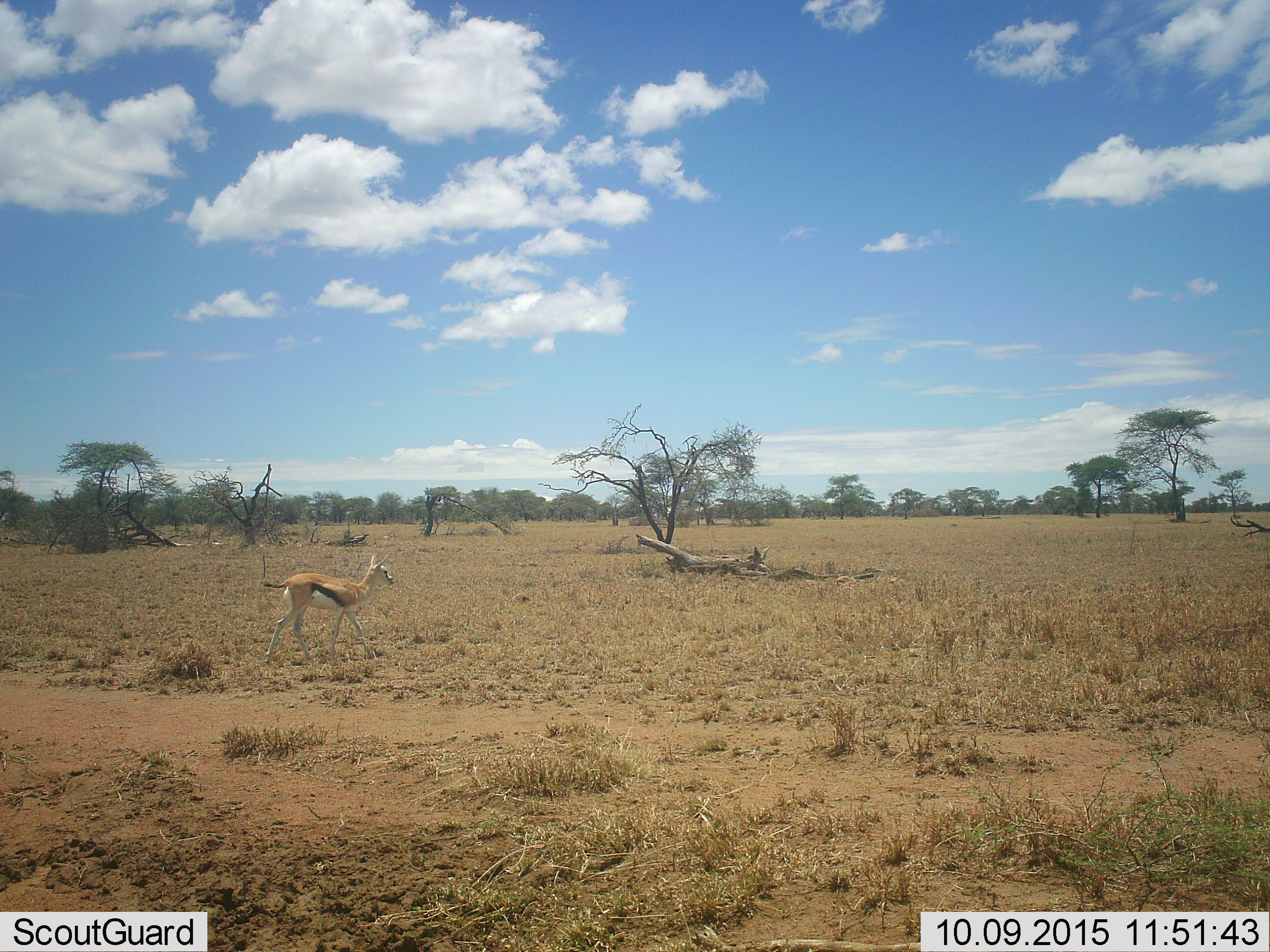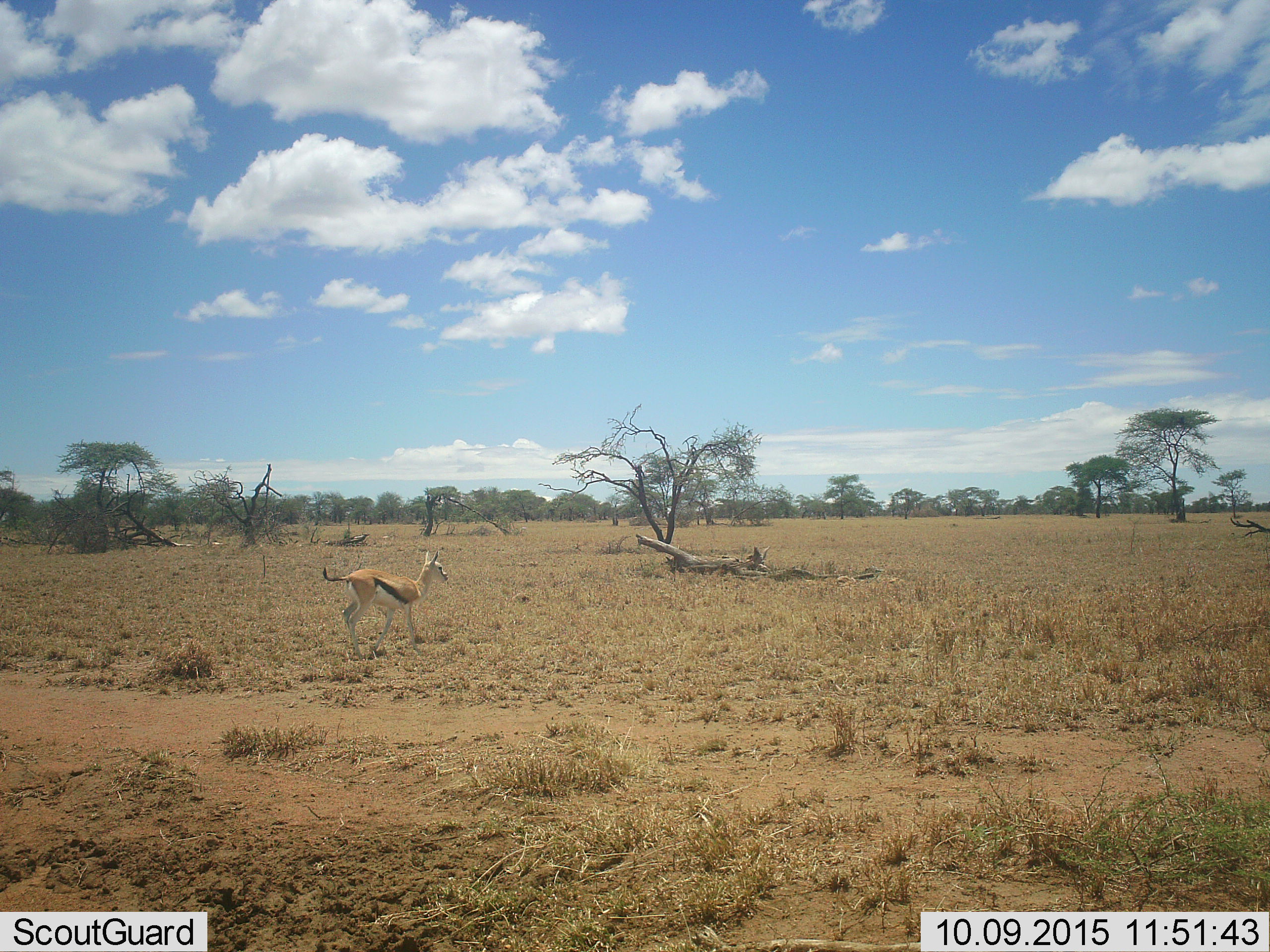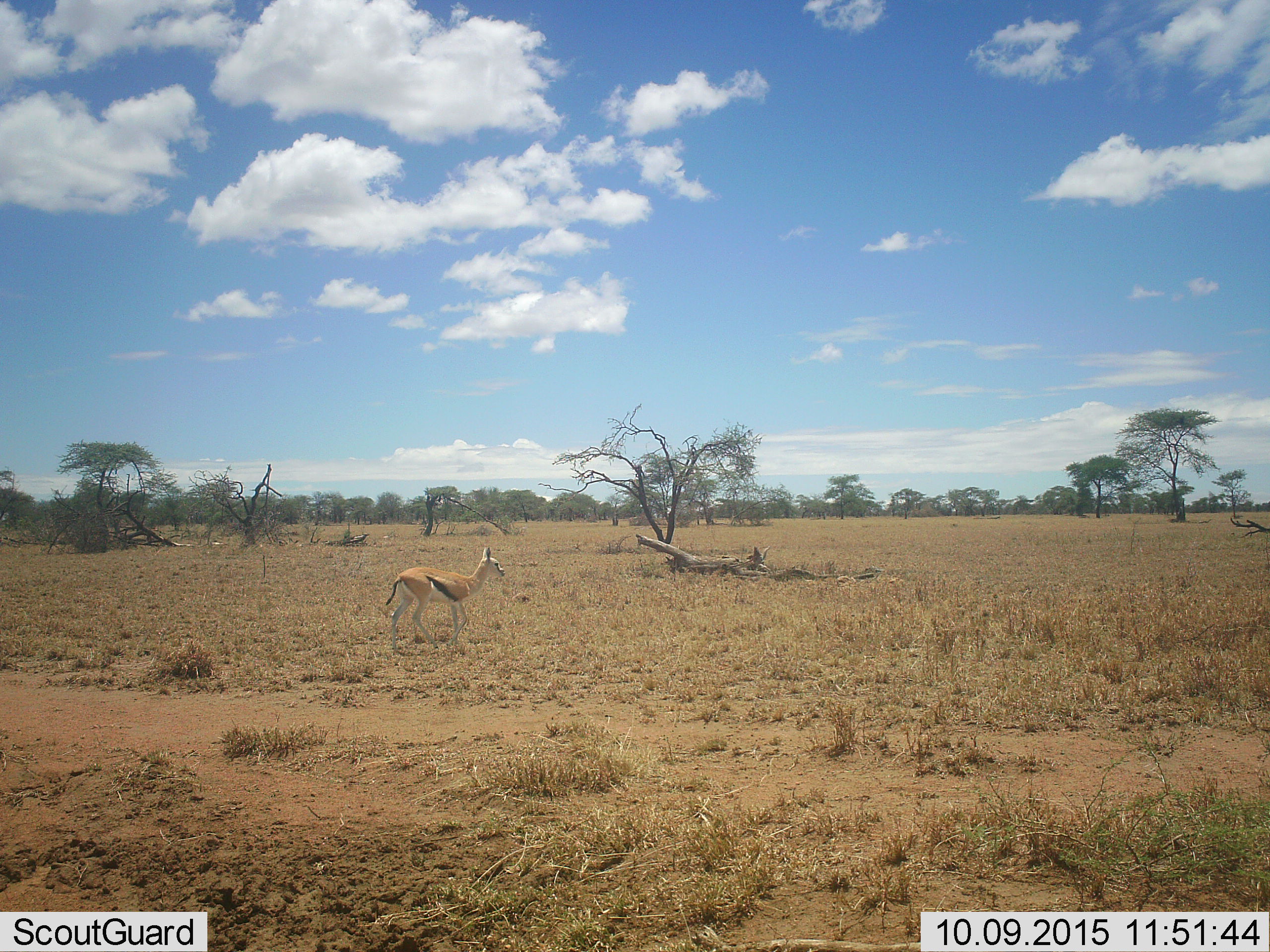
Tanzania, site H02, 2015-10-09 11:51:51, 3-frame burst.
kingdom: Animalia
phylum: Chordata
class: Mammalia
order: Artiodactyla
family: Bovidae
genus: Eudorcas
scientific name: Eudorcas thomsonii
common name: thomson's gazelle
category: gazellethomsons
Gazellethomsons (thomson's gazelle) (Eudorcas thomsonii), count 1. Behavior (volunteer vote fractions): standing 0%, resting 0%, moving 100%, interacting 0%. Young present (vote fraction): 22%. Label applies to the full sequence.